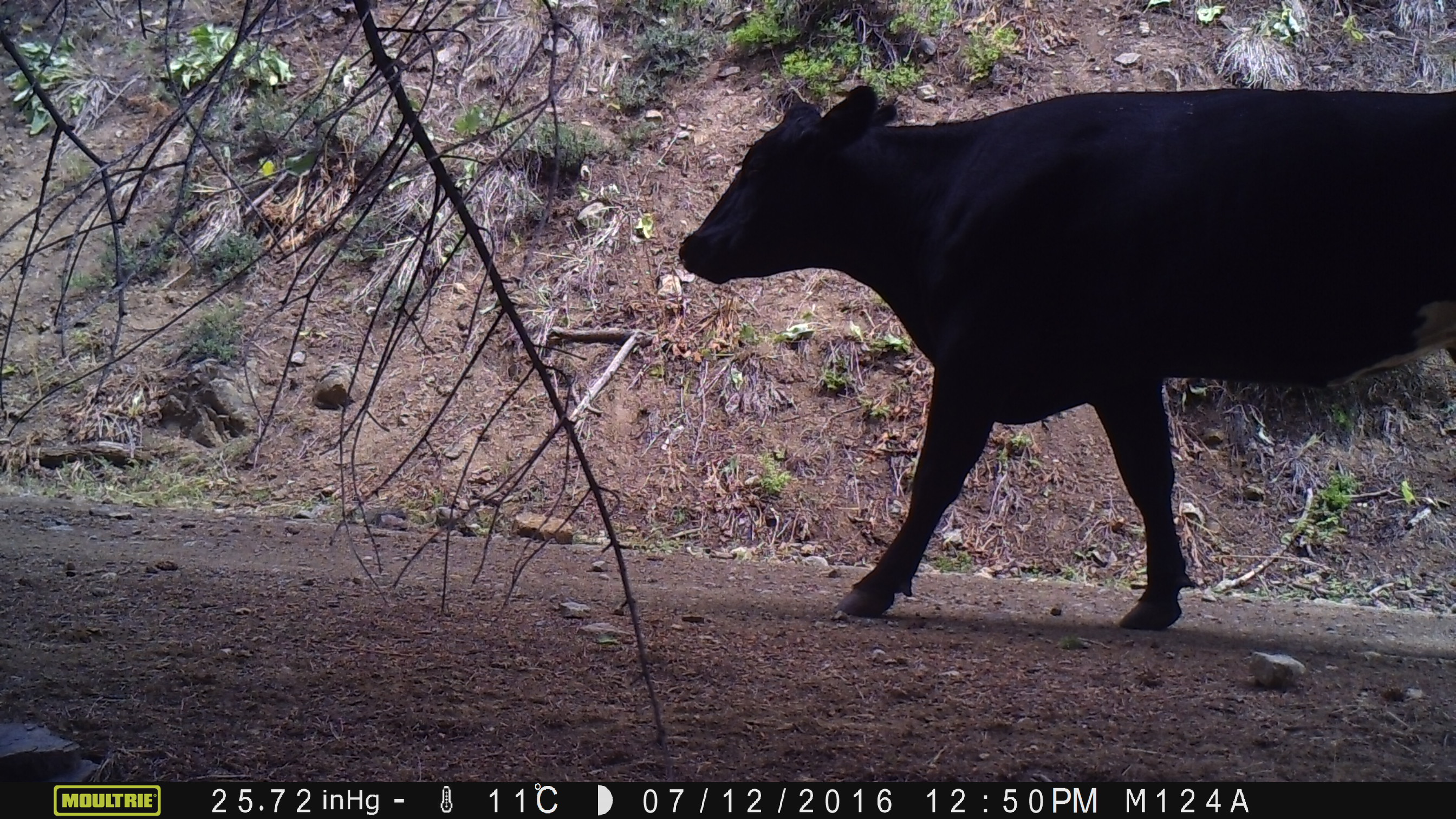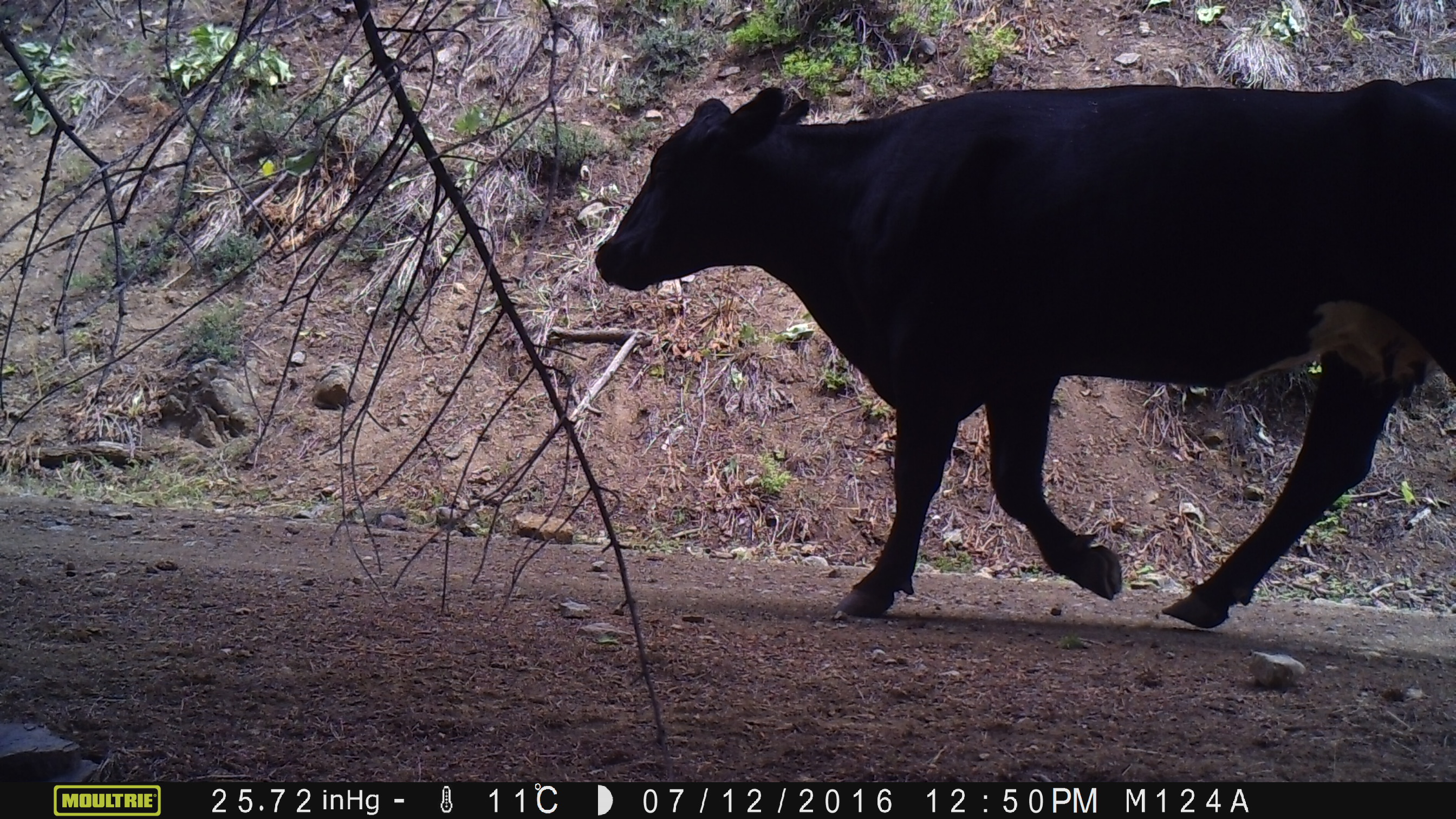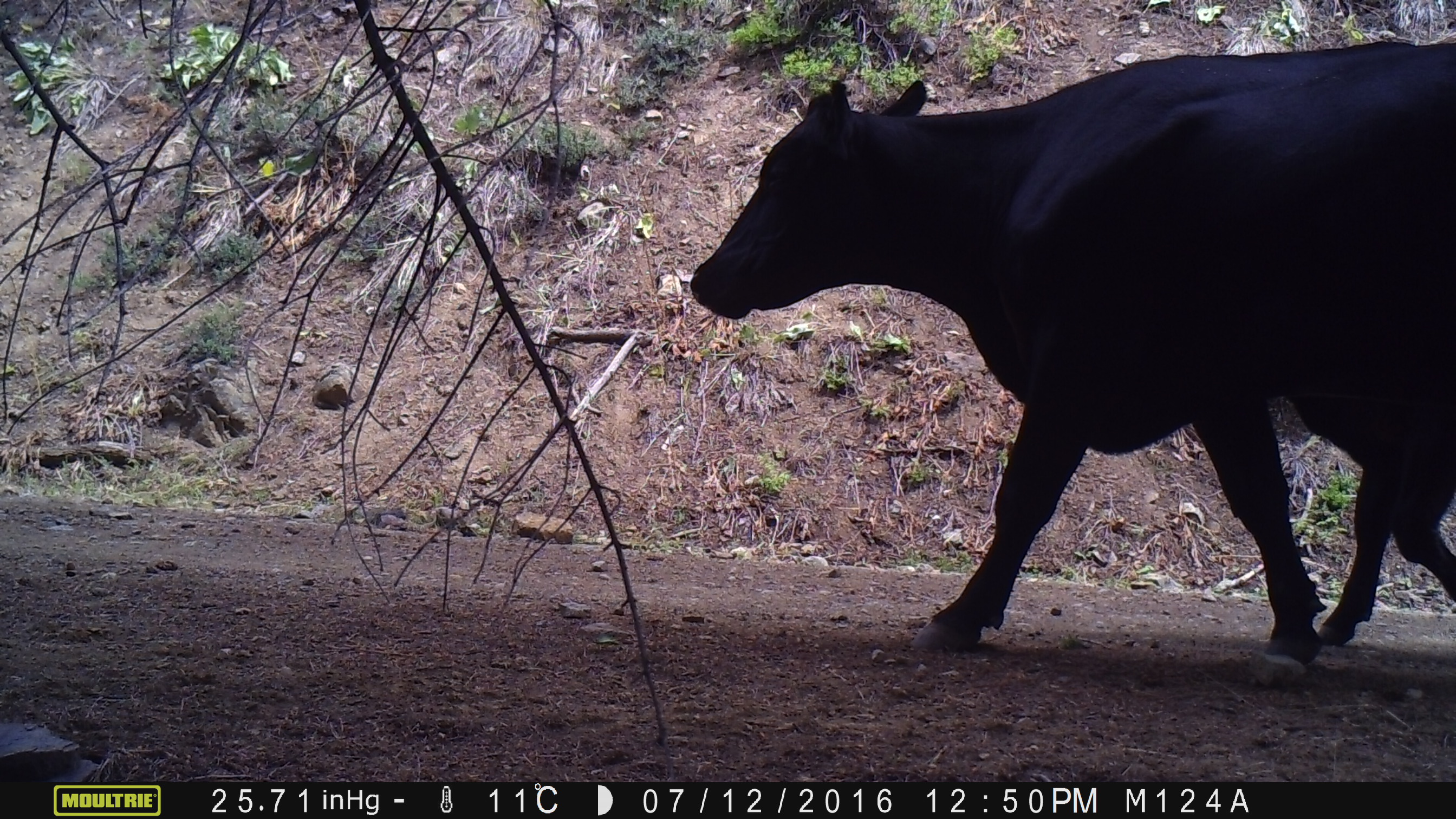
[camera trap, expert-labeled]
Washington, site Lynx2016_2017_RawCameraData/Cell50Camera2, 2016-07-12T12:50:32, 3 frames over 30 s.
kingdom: Animalia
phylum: Chordata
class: Mammalia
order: Artiodactyla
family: Bovidae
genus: Bos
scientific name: Bos taurus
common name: domestic cattle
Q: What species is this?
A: Domestic cattle (Bos taurus).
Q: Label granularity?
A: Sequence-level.